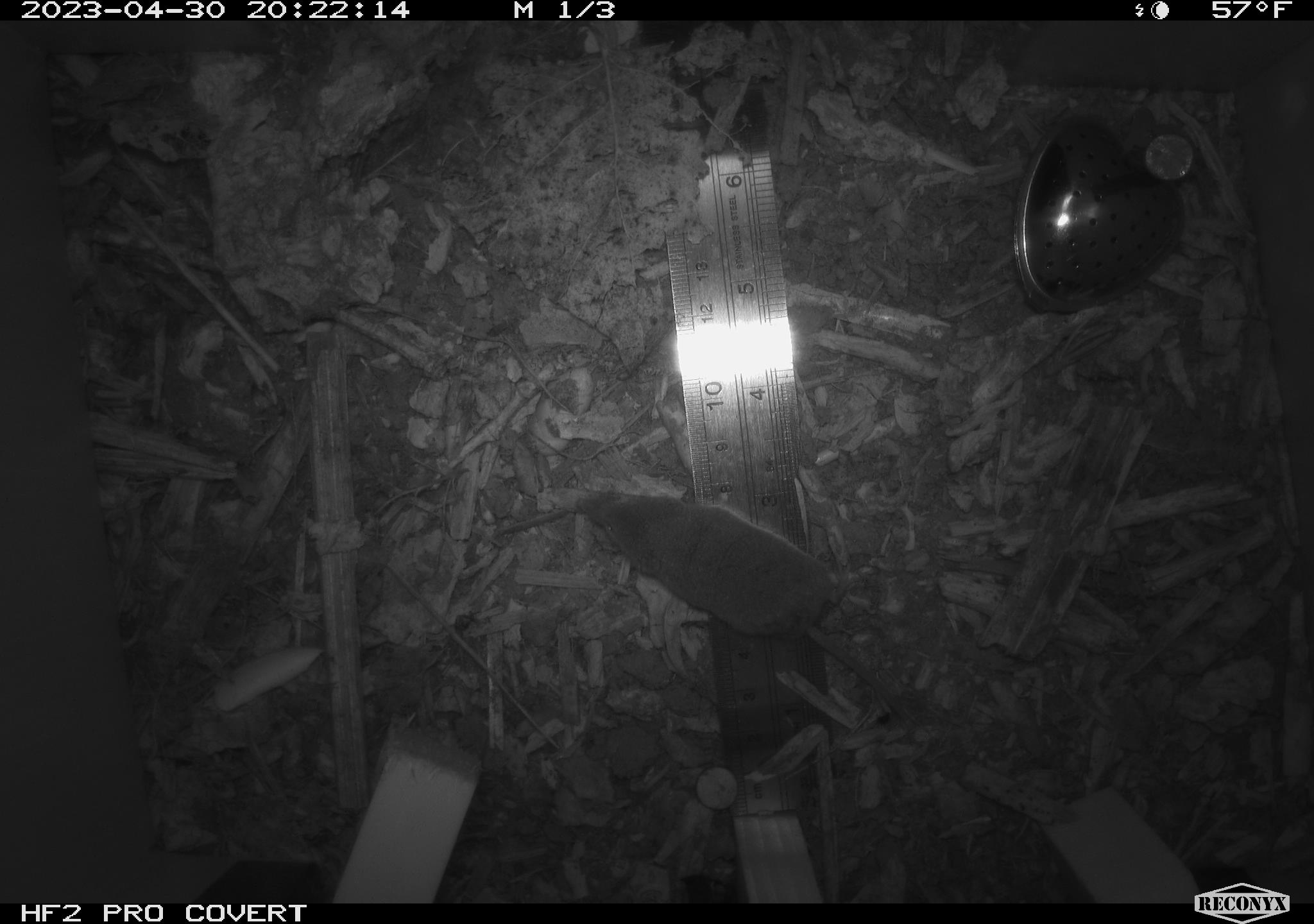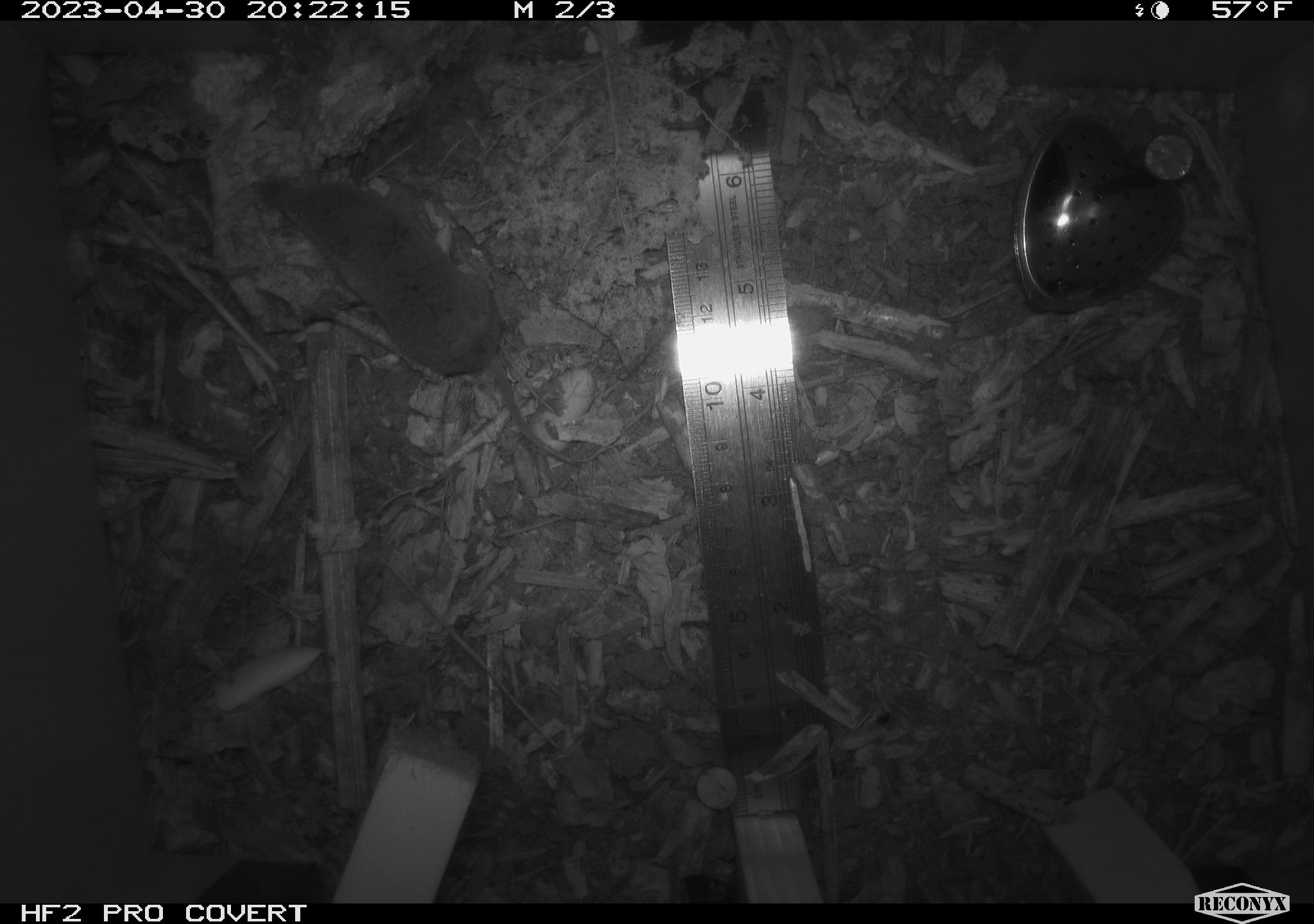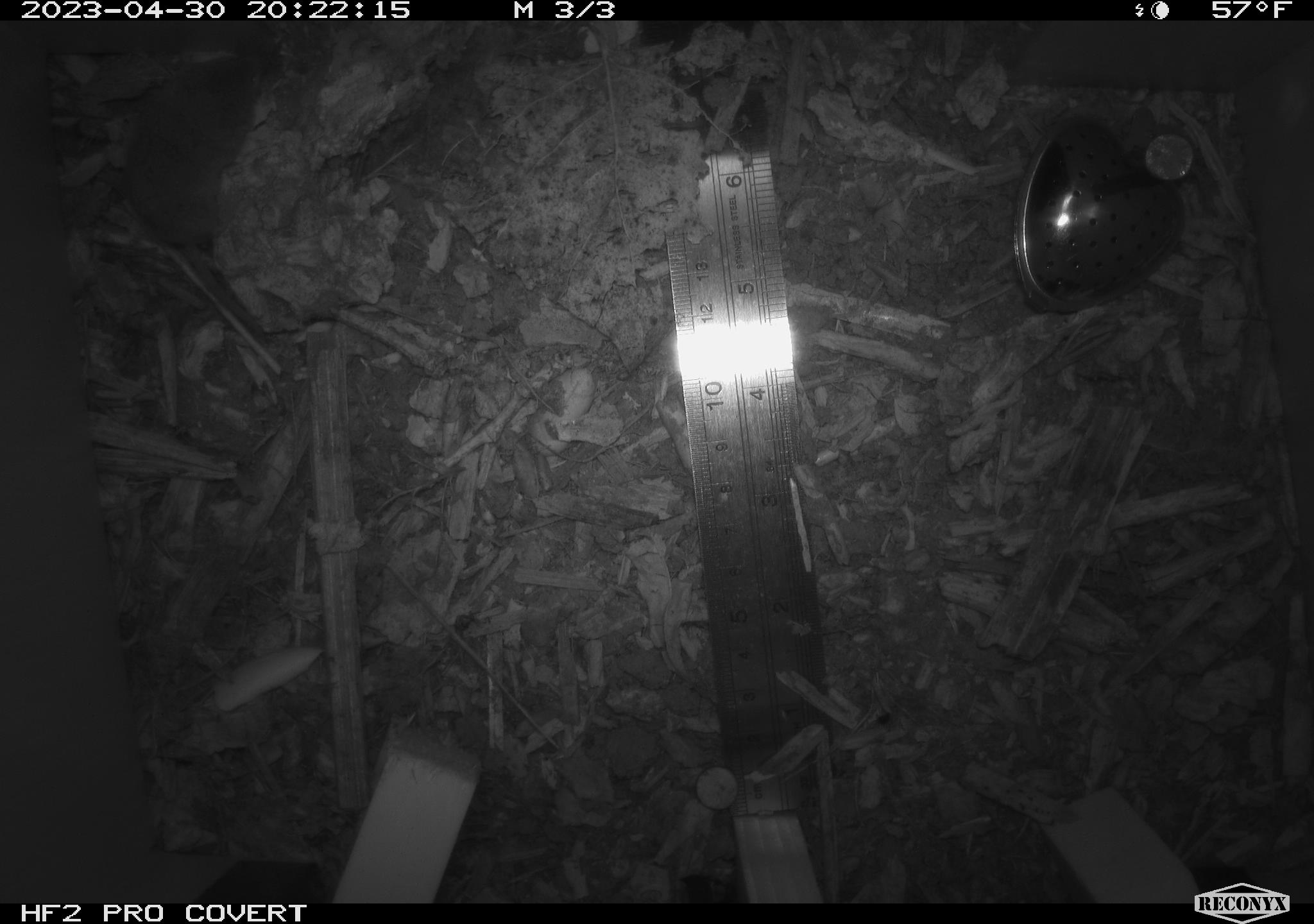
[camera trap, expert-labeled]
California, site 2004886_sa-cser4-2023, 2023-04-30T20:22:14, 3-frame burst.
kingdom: Animalia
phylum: Chordata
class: Mammalia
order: Eulipotyphla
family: Soricidae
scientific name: Soricidae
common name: shrews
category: soricidae family